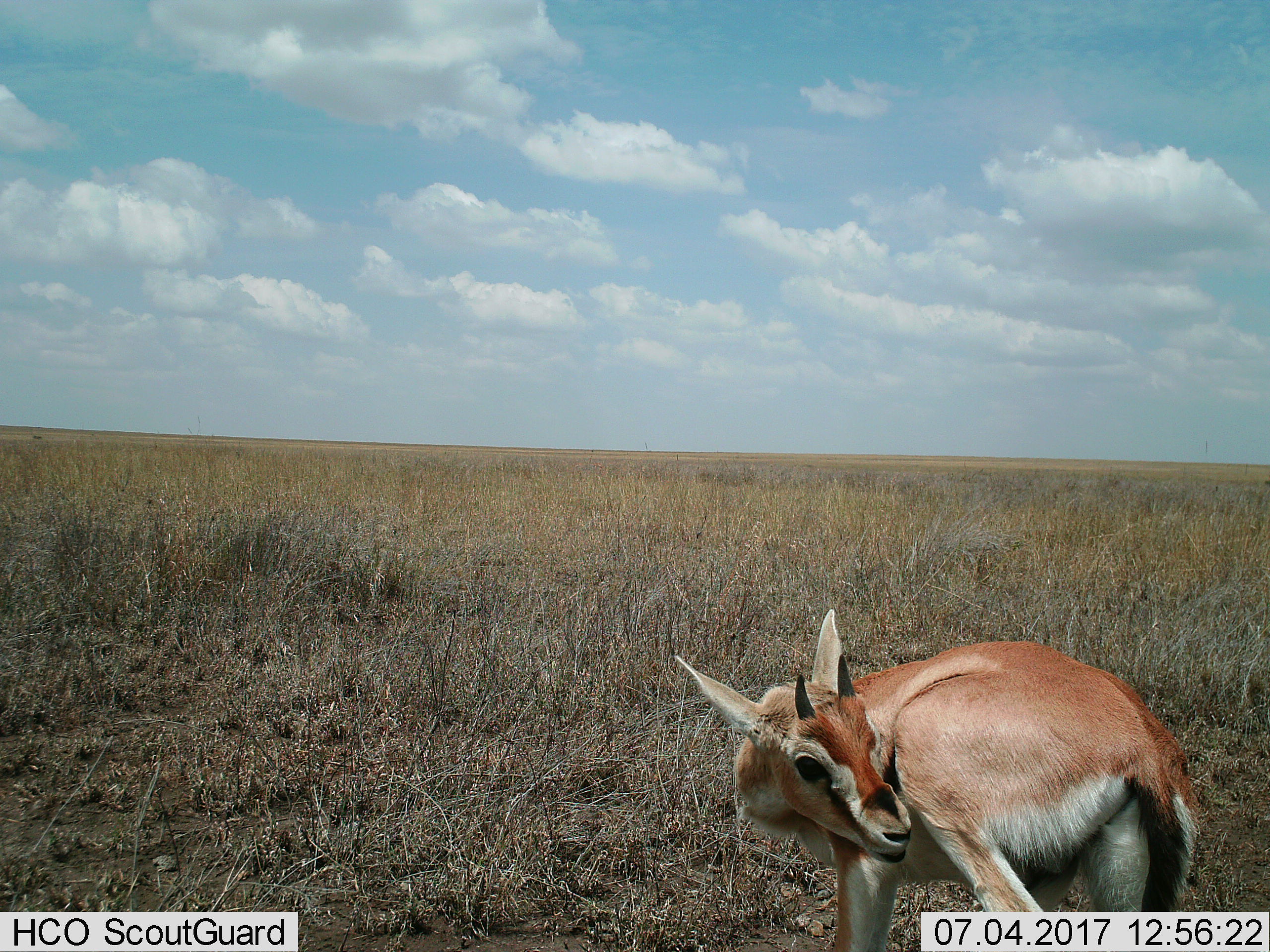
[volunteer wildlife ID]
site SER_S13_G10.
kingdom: Animalia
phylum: Chordata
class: Mammalia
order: Artiodactyla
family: Bovidae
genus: Eudorcas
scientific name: Eudorcas thomsonii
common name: thomson's gazelle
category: gazellethomsons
Gazellethomsons (thomson's gazelle) (Eudorcas thomsonii), count 1. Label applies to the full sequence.